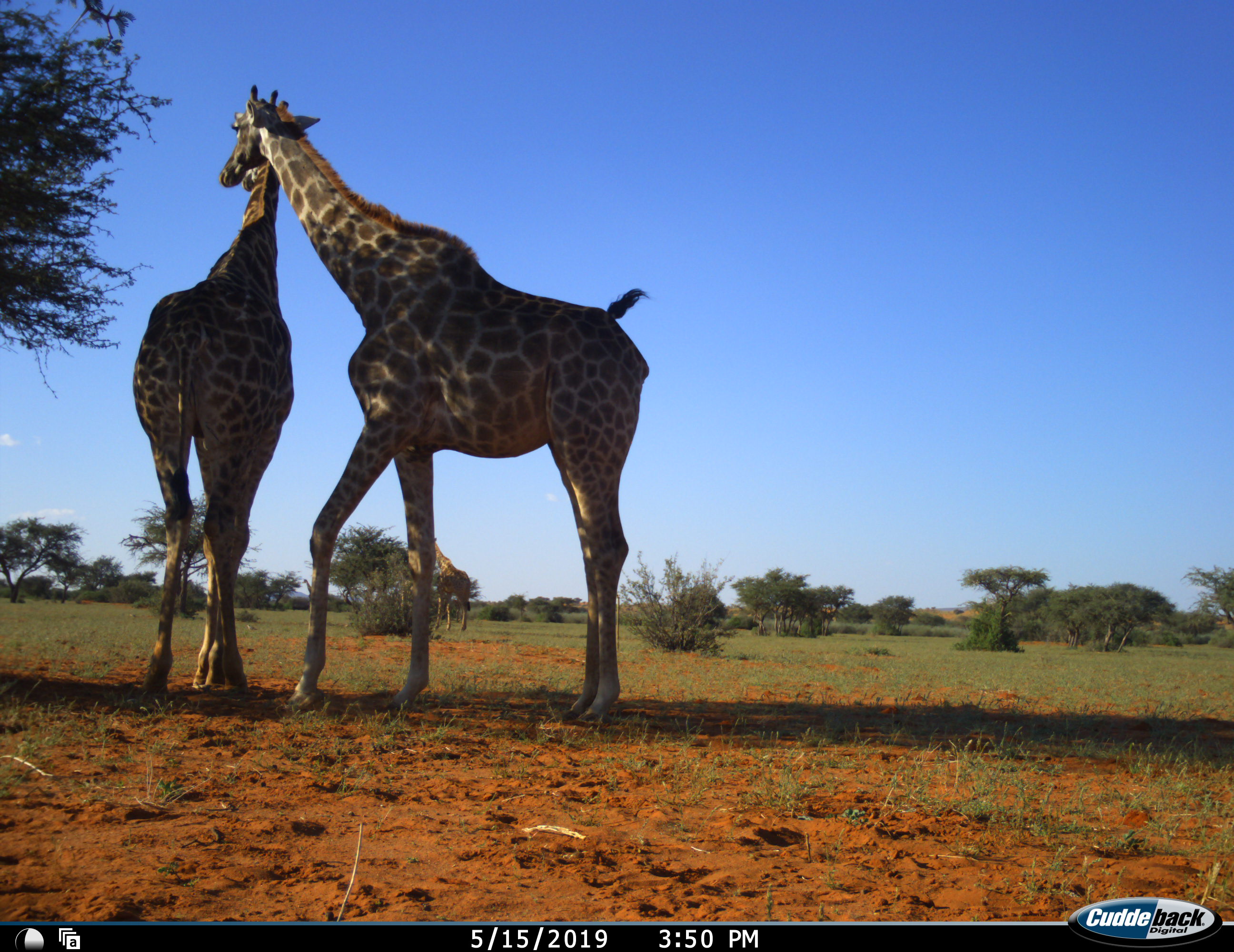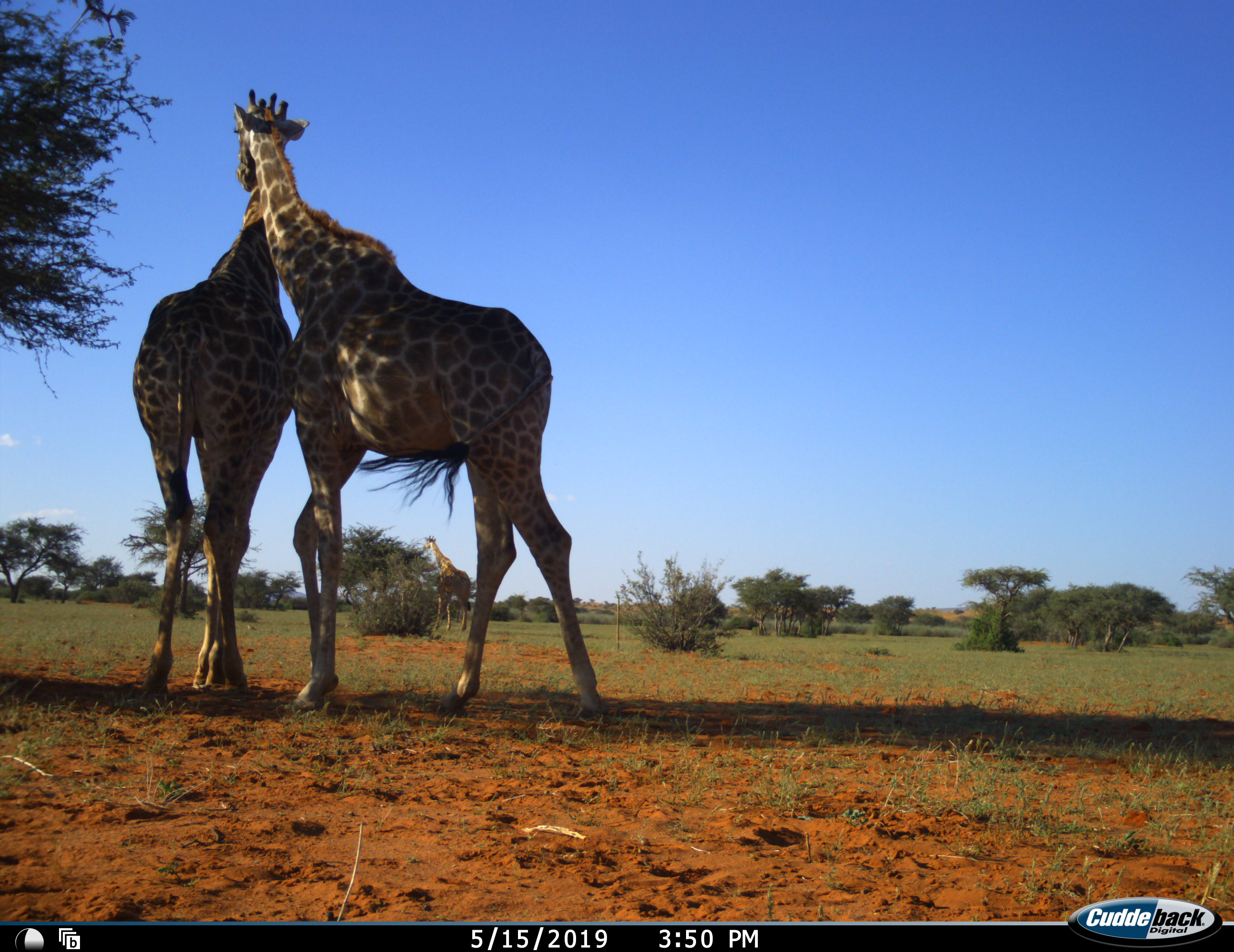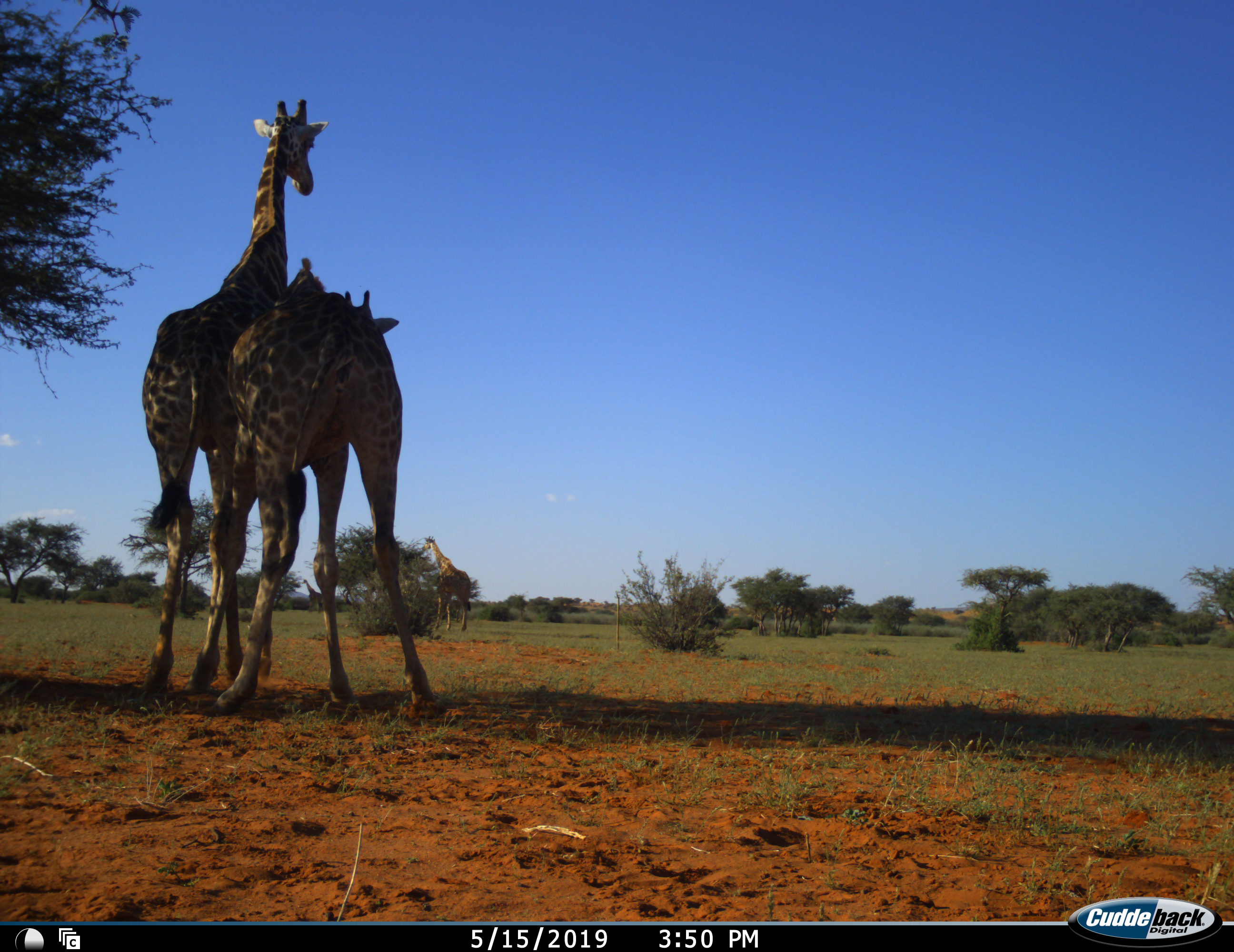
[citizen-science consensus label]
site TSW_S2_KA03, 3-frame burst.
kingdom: Animalia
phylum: Chordata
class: Mammalia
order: Artiodactyla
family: Giraffidae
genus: Giraffa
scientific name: Giraffa camelopardalis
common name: giraffe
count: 3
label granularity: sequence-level